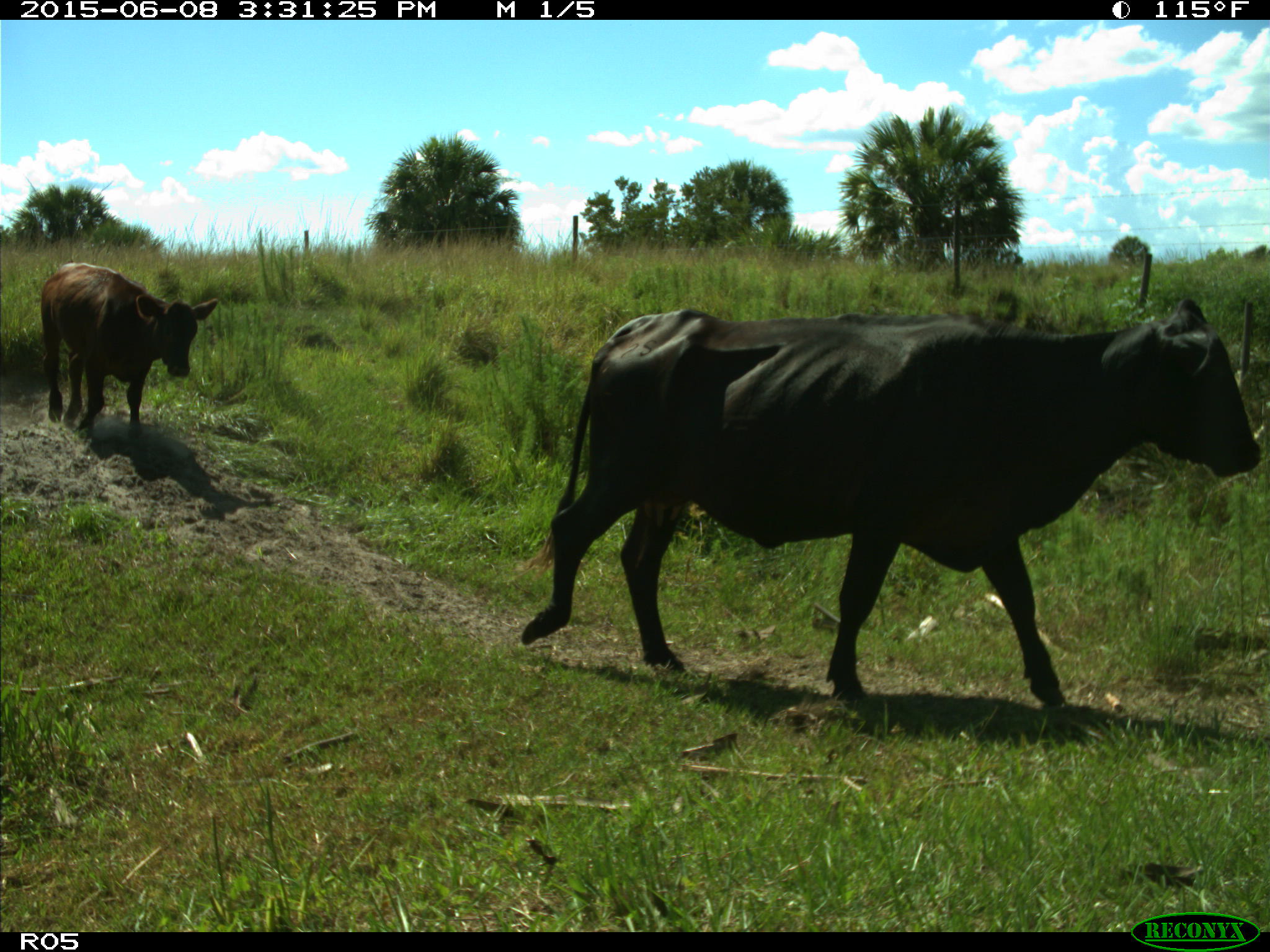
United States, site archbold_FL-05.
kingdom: Animalia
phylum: Chordata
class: Mammalia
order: Artiodactyla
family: Bovidae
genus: Bos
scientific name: Bos taurus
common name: domestic cow